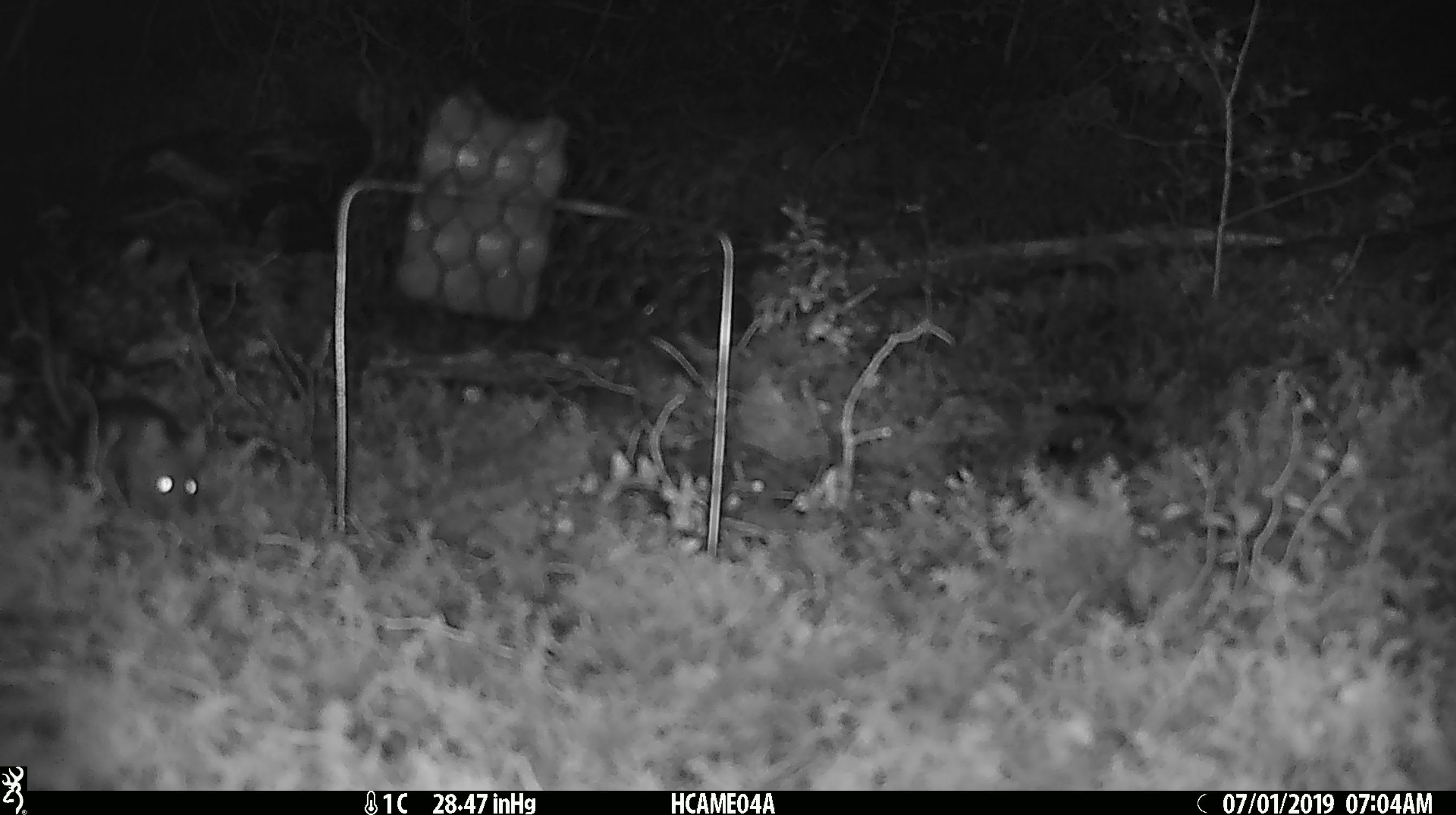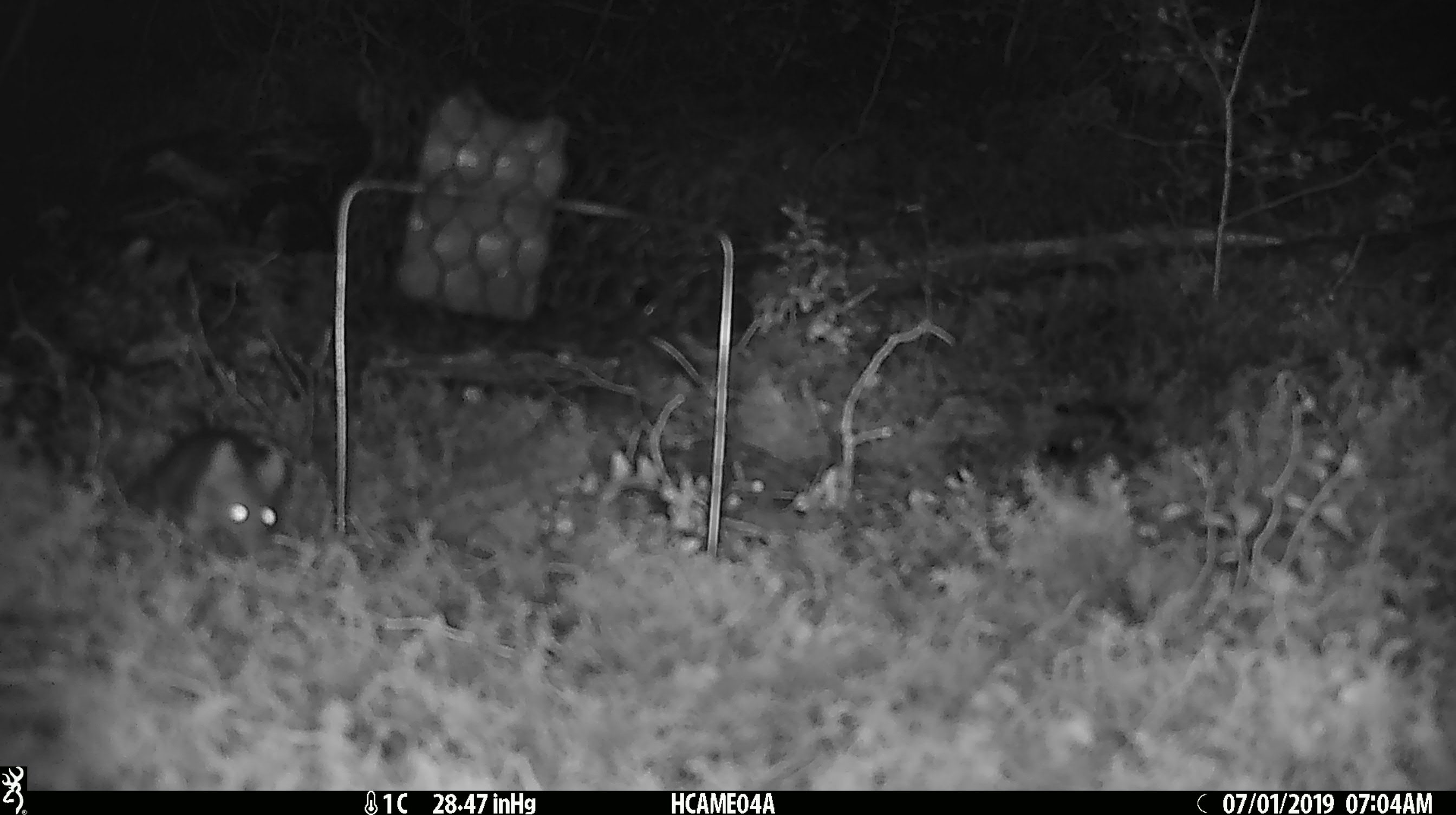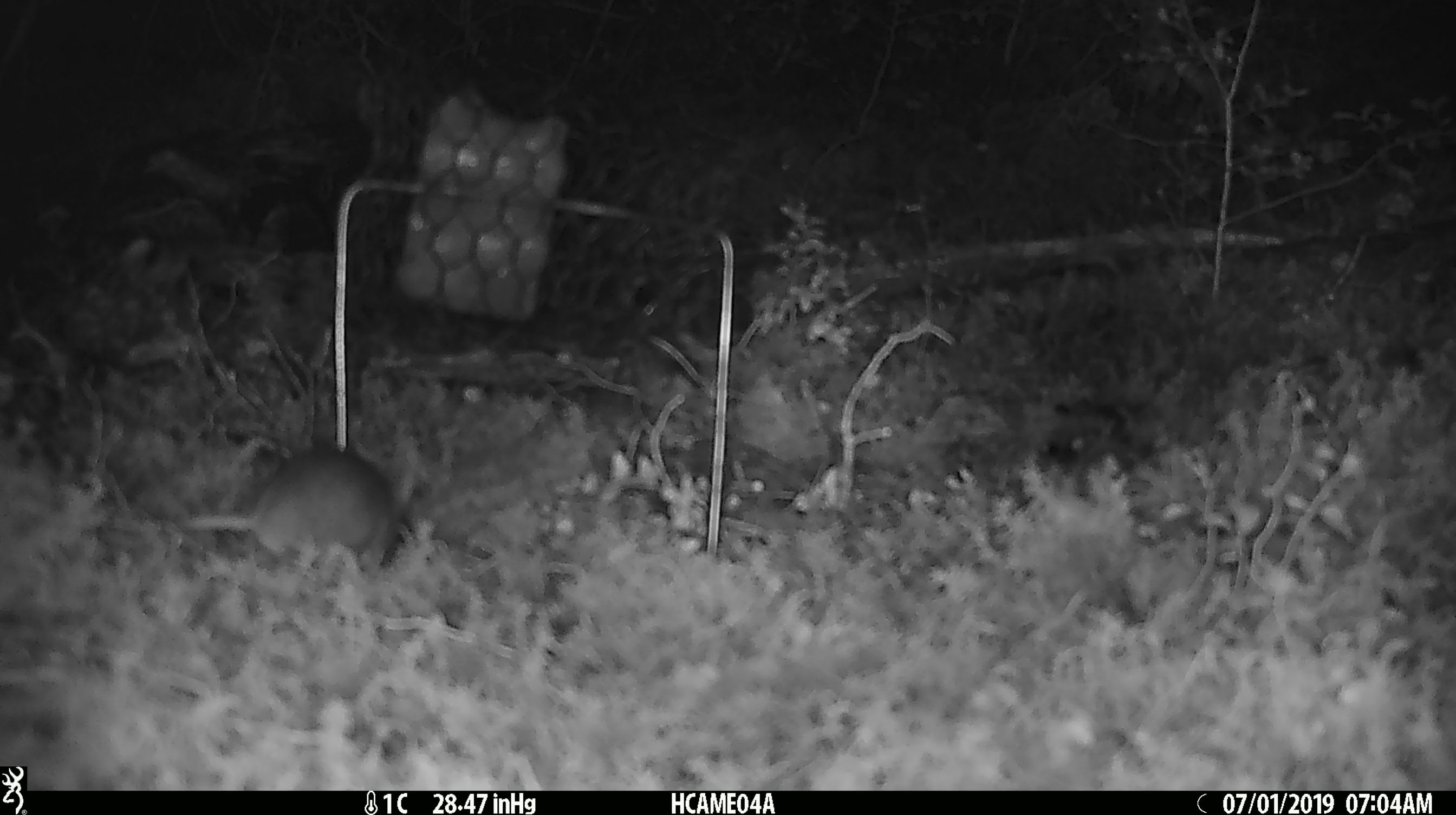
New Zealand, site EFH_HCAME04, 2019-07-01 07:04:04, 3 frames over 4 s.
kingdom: Animalia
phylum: Chordata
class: Mammalia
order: Rodentia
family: Muridae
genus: Mus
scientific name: Mus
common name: mouse